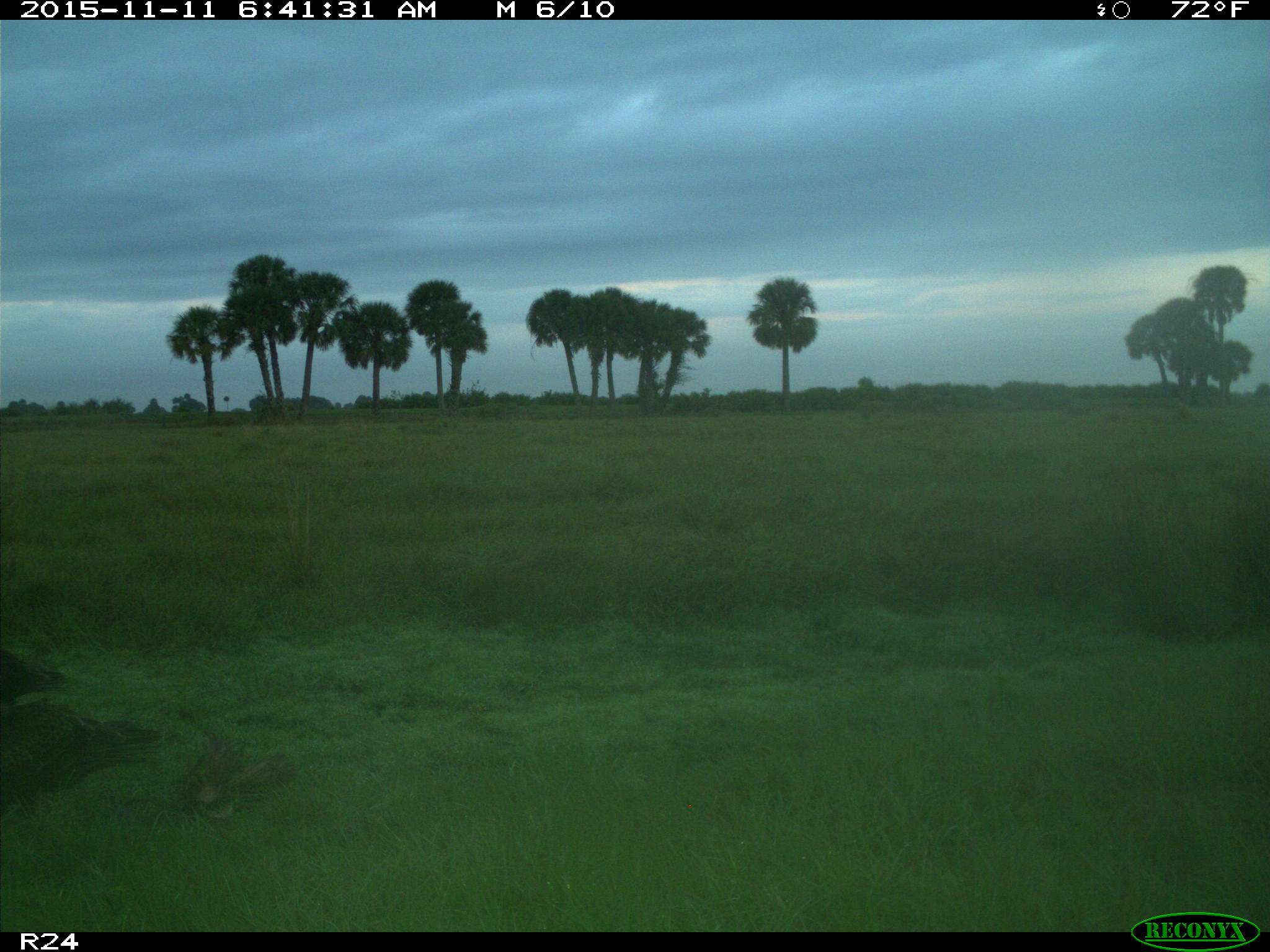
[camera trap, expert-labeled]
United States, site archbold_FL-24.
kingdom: Animalia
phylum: Chordata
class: Aves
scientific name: Aves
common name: birds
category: unidentified bird